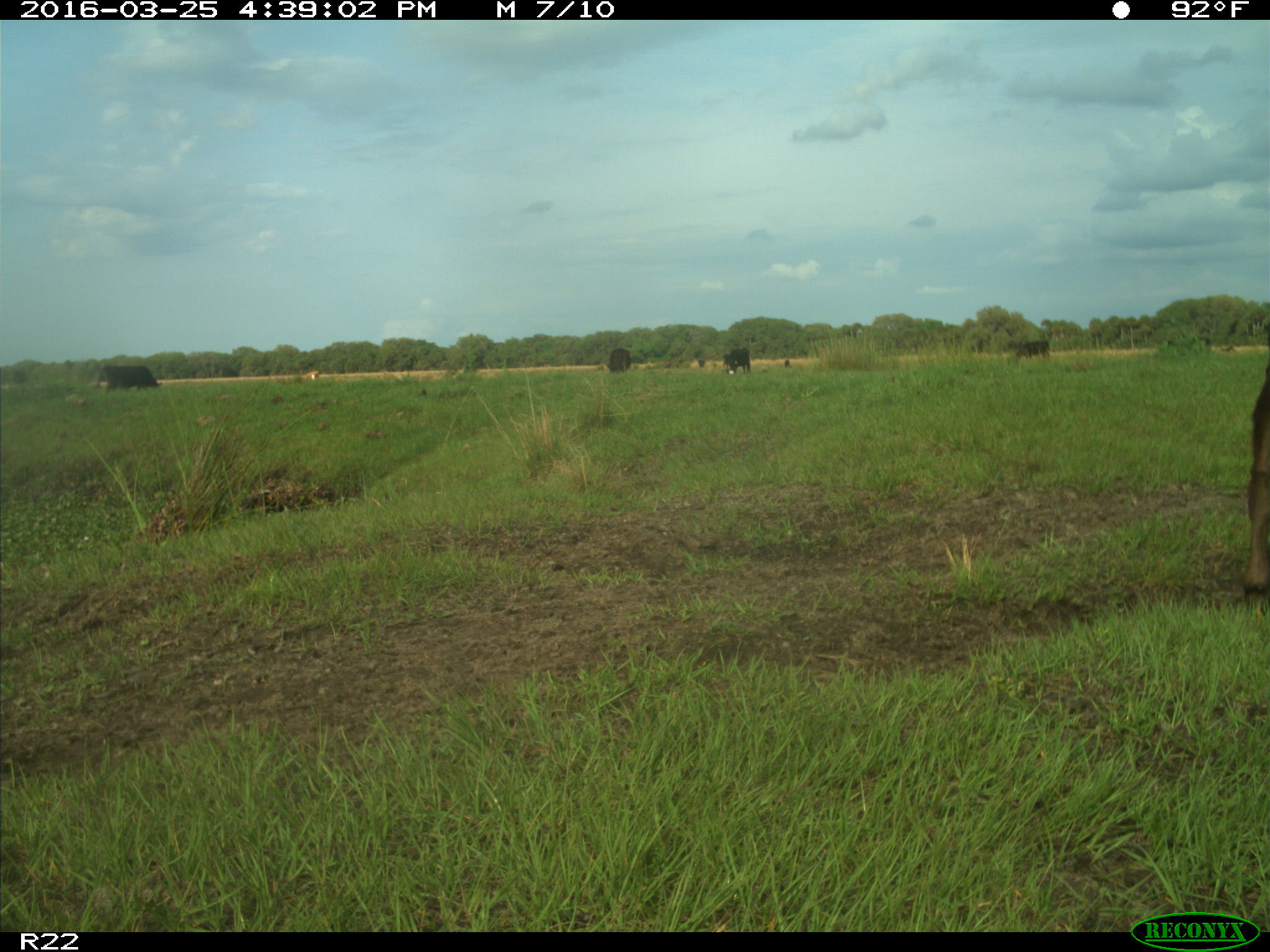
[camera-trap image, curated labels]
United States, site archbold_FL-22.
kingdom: Animalia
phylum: Chordata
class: Mammalia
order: Artiodactyla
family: Bovidae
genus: Bos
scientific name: Bos taurus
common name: domestic cow